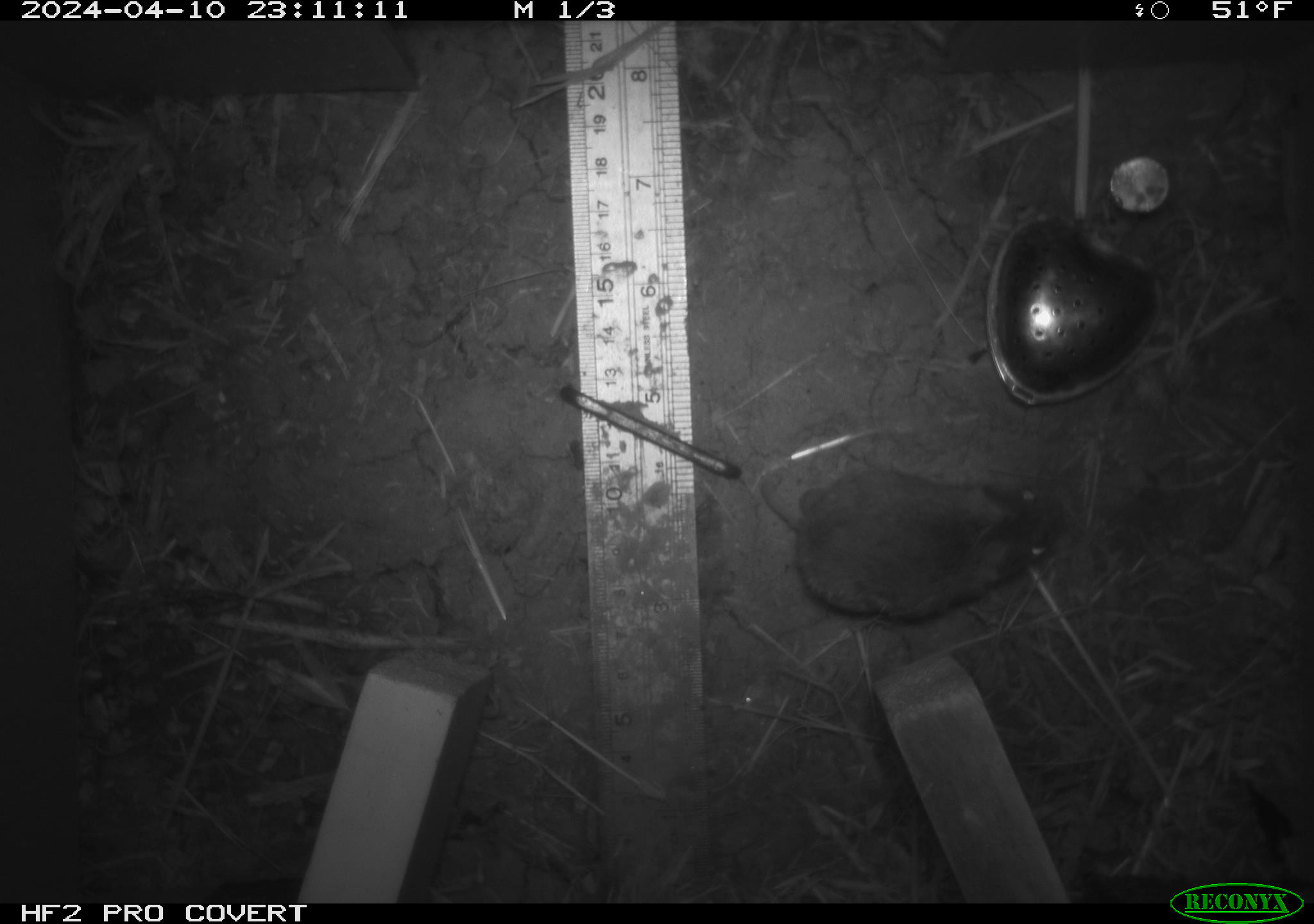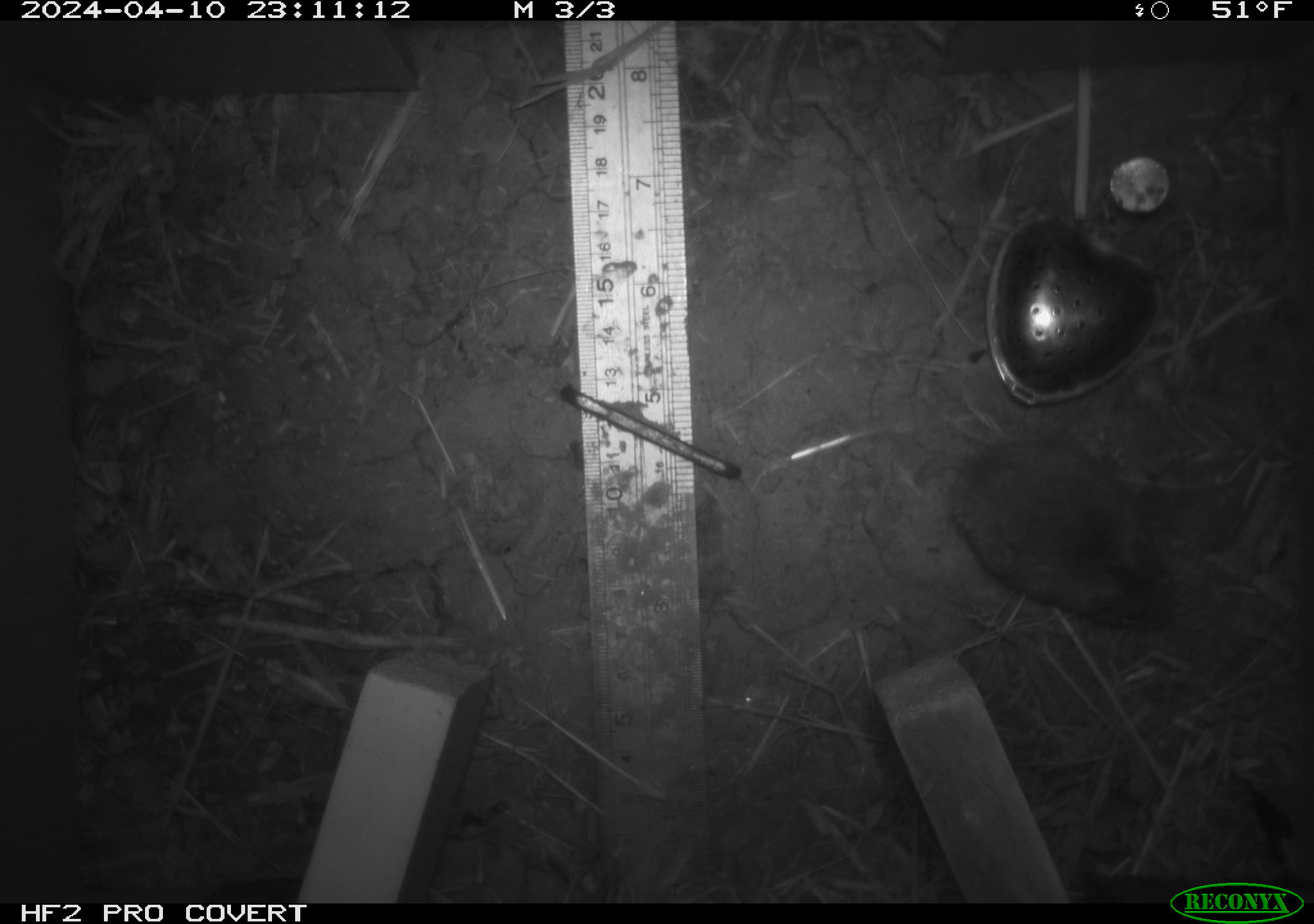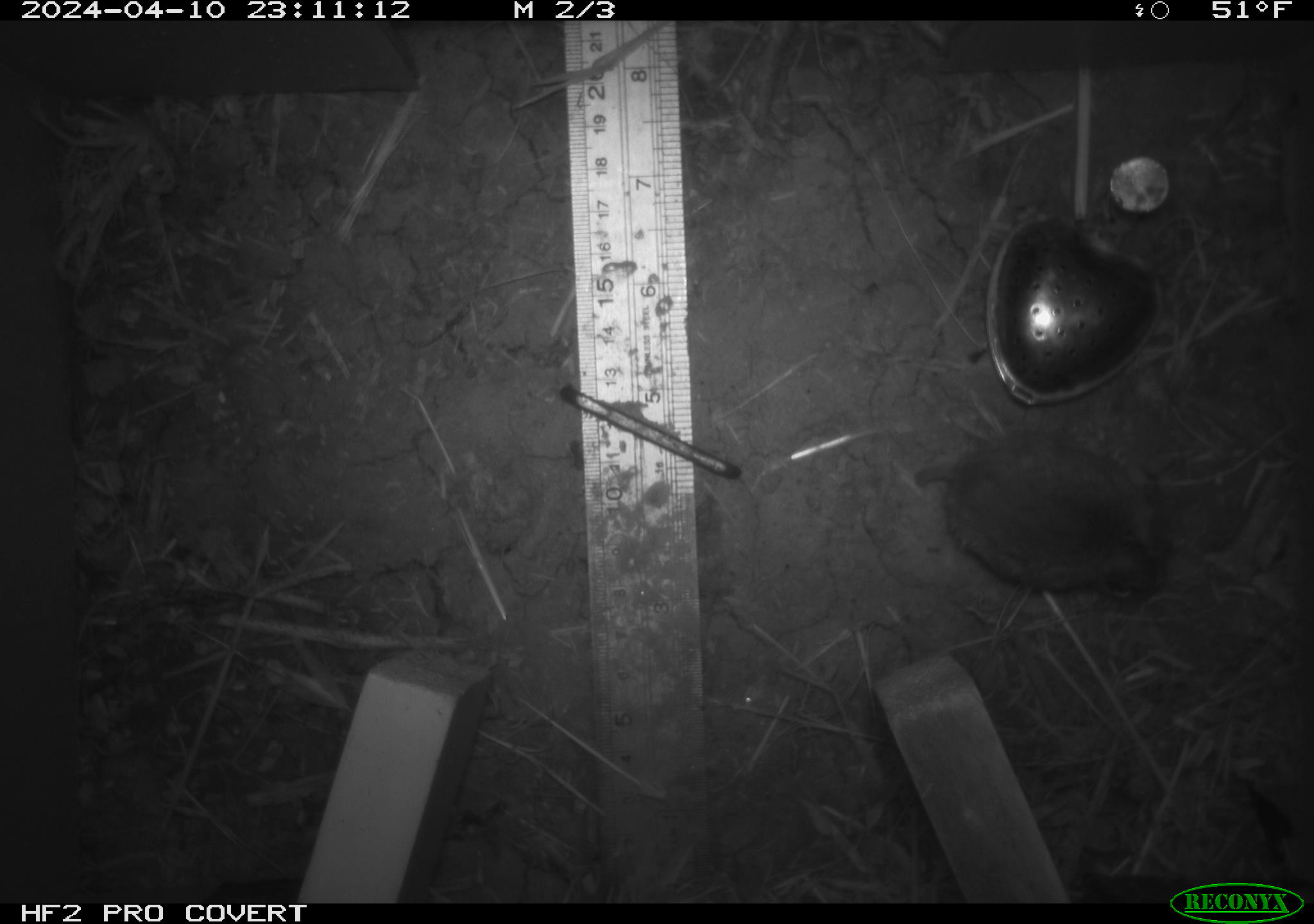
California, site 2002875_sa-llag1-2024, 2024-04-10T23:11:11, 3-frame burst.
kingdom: Animalia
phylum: Chordata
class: Mammalia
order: Rodentia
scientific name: Rodentia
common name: mouse species